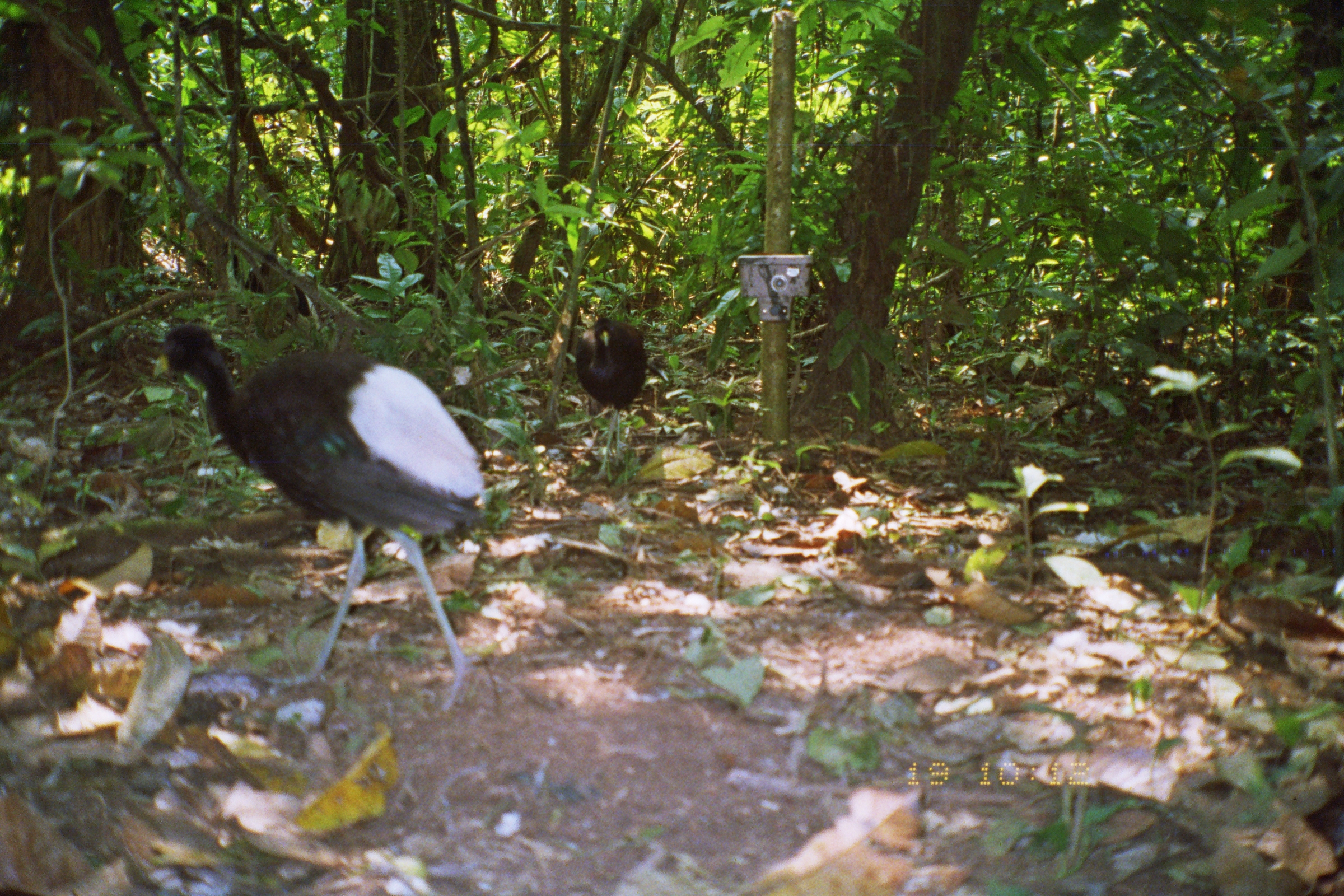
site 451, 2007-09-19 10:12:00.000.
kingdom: Animalia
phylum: Chordata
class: Aves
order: Gruiformes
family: Psophiidae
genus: Psophia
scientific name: Psophia leucoptera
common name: pale-winged trumpeter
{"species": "Psophia leucoptera (pale-winged trumpeter)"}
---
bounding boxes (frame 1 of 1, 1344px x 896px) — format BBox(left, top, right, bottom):
psophia leucoptera: BBox(150, 319, 491, 714); BBox(571, 311, 647, 482)